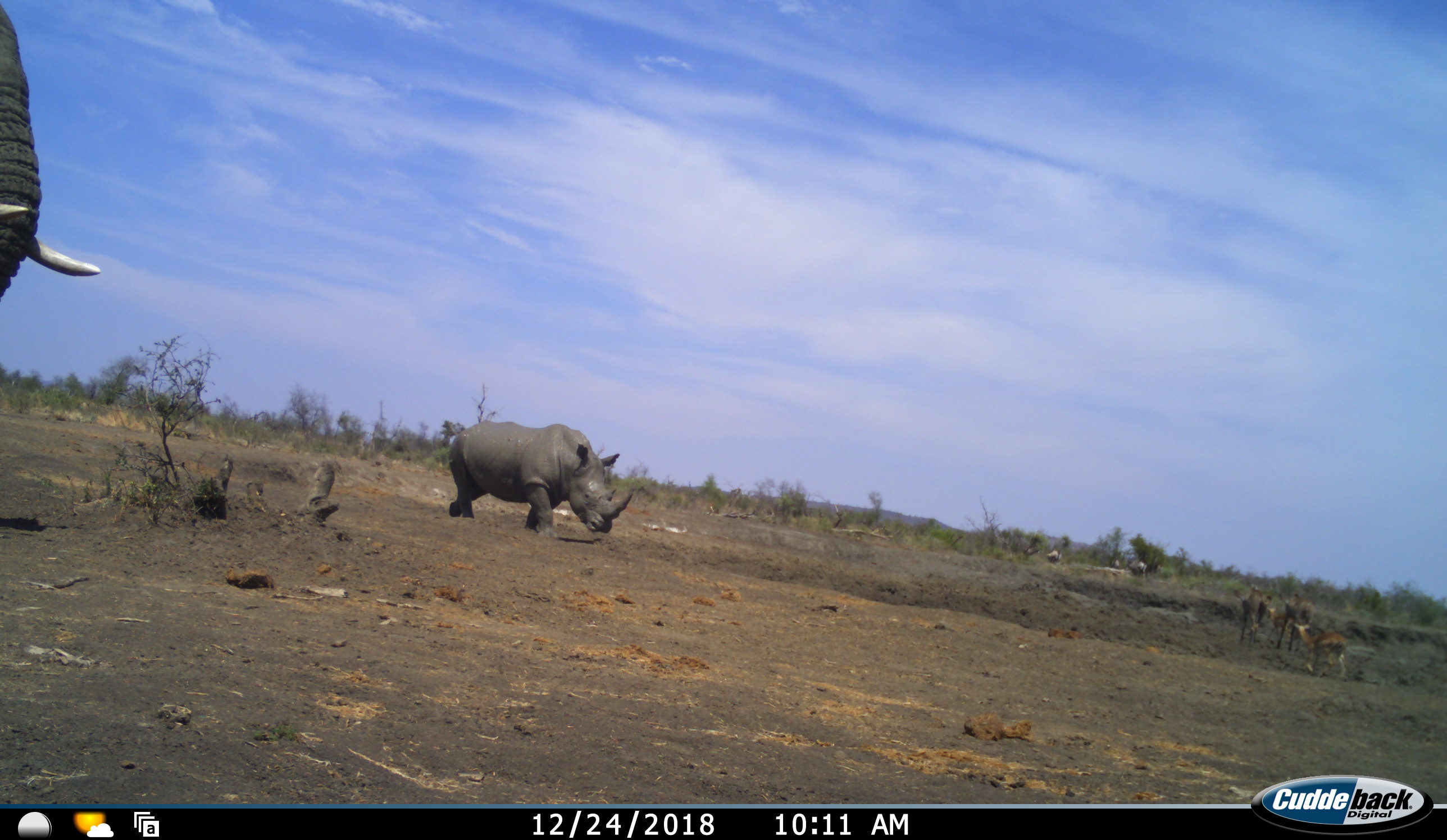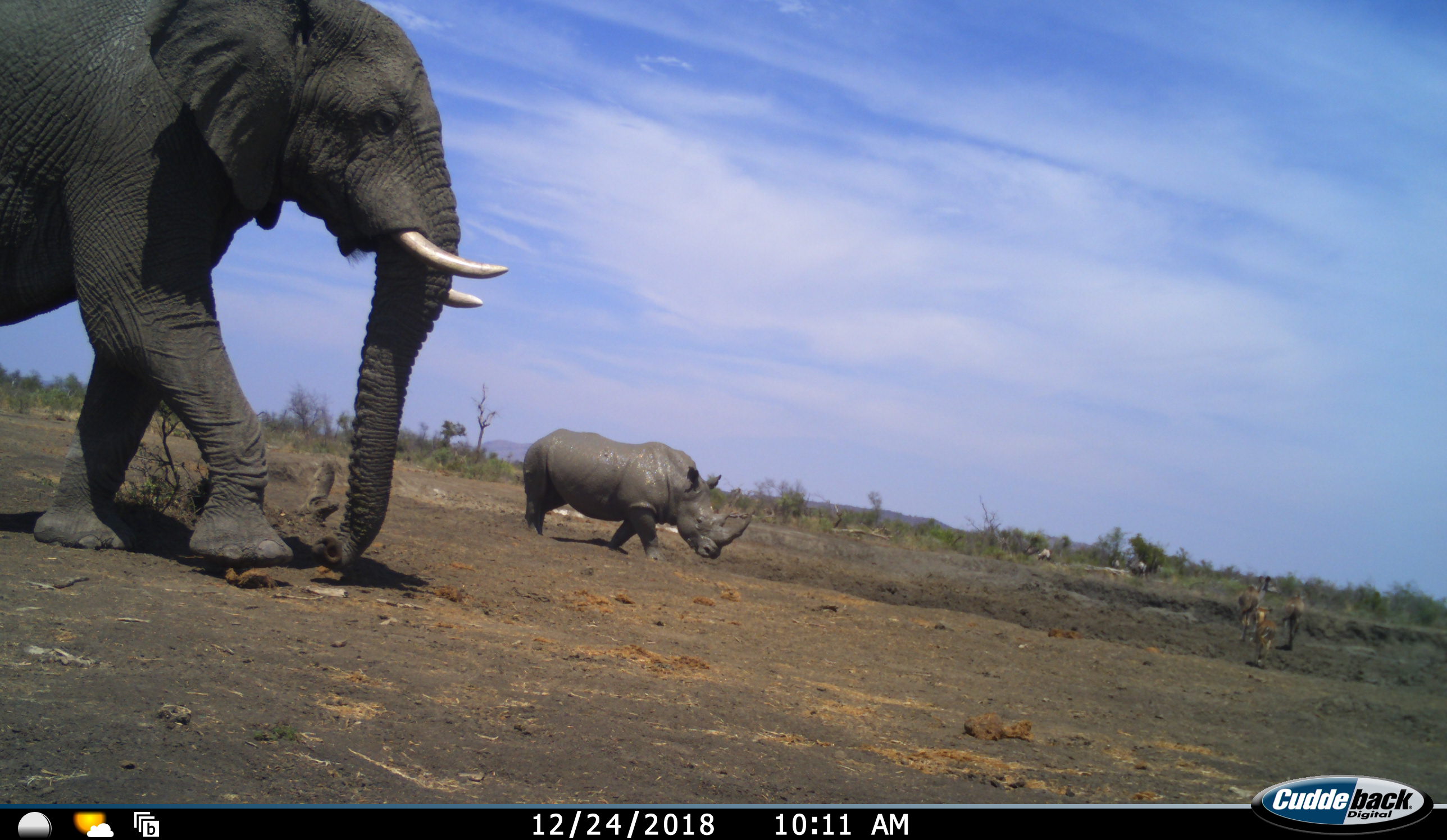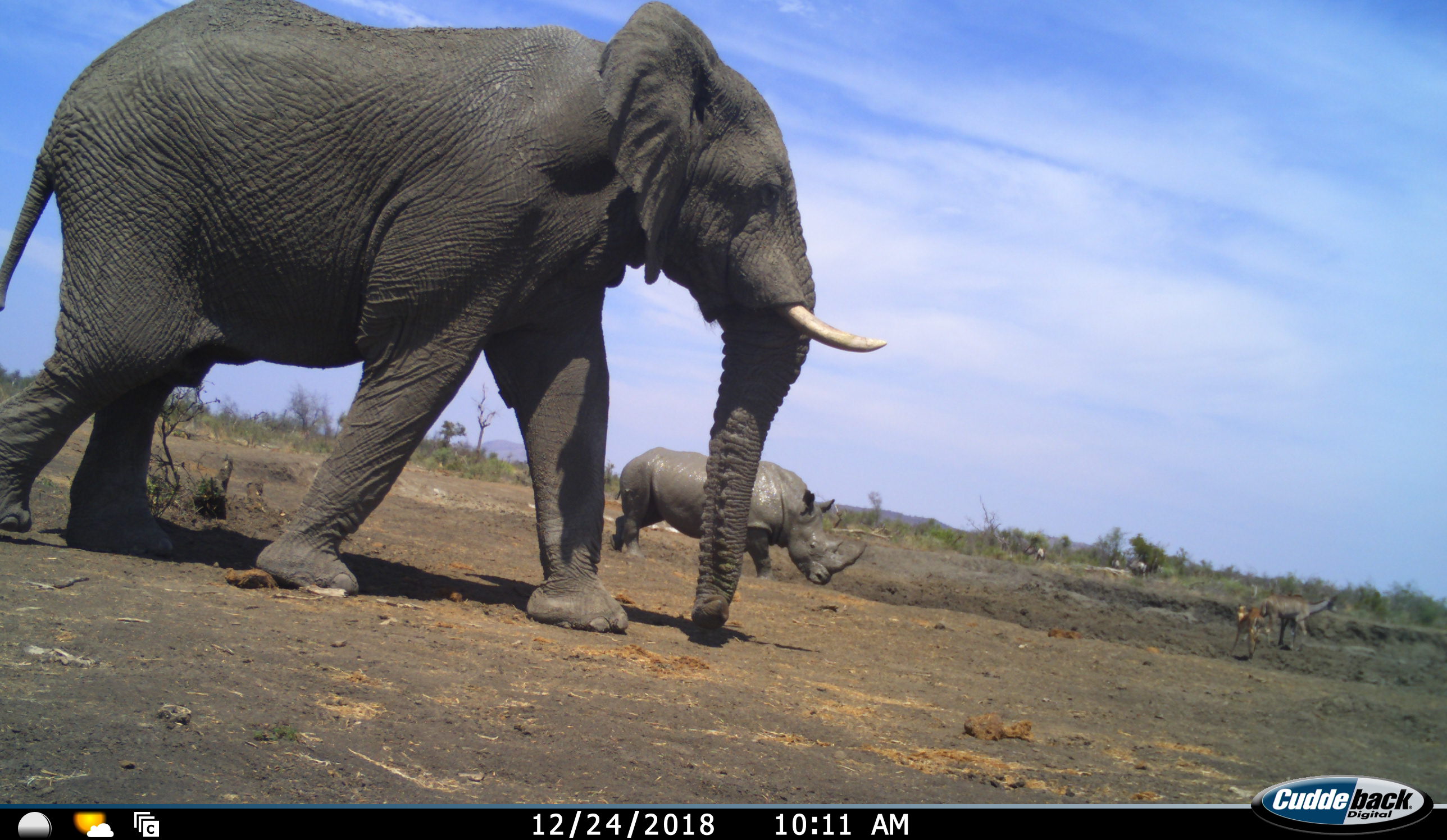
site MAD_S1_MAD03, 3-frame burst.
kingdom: Animalia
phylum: Chordata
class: Mammalia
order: Proboscidea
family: Elephantidae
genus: Loxodonta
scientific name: Loxodonta africana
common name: african bush elephant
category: elephant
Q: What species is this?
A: Elephant (african bush elephant) (Loxodonta africana).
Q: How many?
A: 1.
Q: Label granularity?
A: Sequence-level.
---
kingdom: Animalia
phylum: Chordata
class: Mammalia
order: Artiodactyla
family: Bovidae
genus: Tragelaphus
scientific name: Tragelaphus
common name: kudu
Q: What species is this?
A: Kudu (Tragelaphus).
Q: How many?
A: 3.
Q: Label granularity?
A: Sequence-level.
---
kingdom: Animalia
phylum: Chordata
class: Mammalia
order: Perissodactyla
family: Rhinocerotidae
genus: Ceratotherium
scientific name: Ceratotherium simum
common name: white rhinoceros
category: rhinoceroswhite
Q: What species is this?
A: Rhinoceroswhite (white rhinoceros) (Ceratotherium simum).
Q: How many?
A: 1.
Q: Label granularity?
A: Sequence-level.